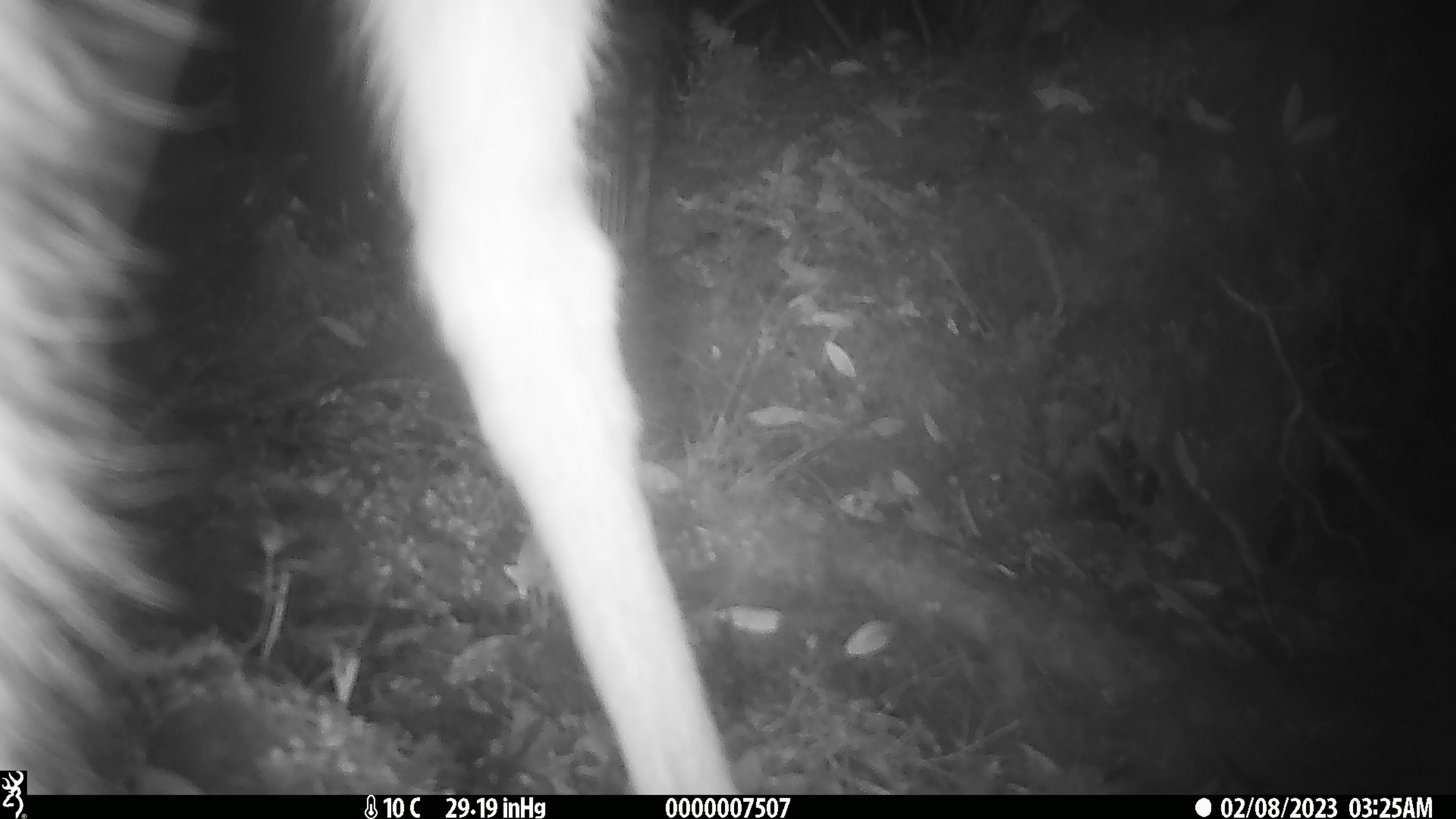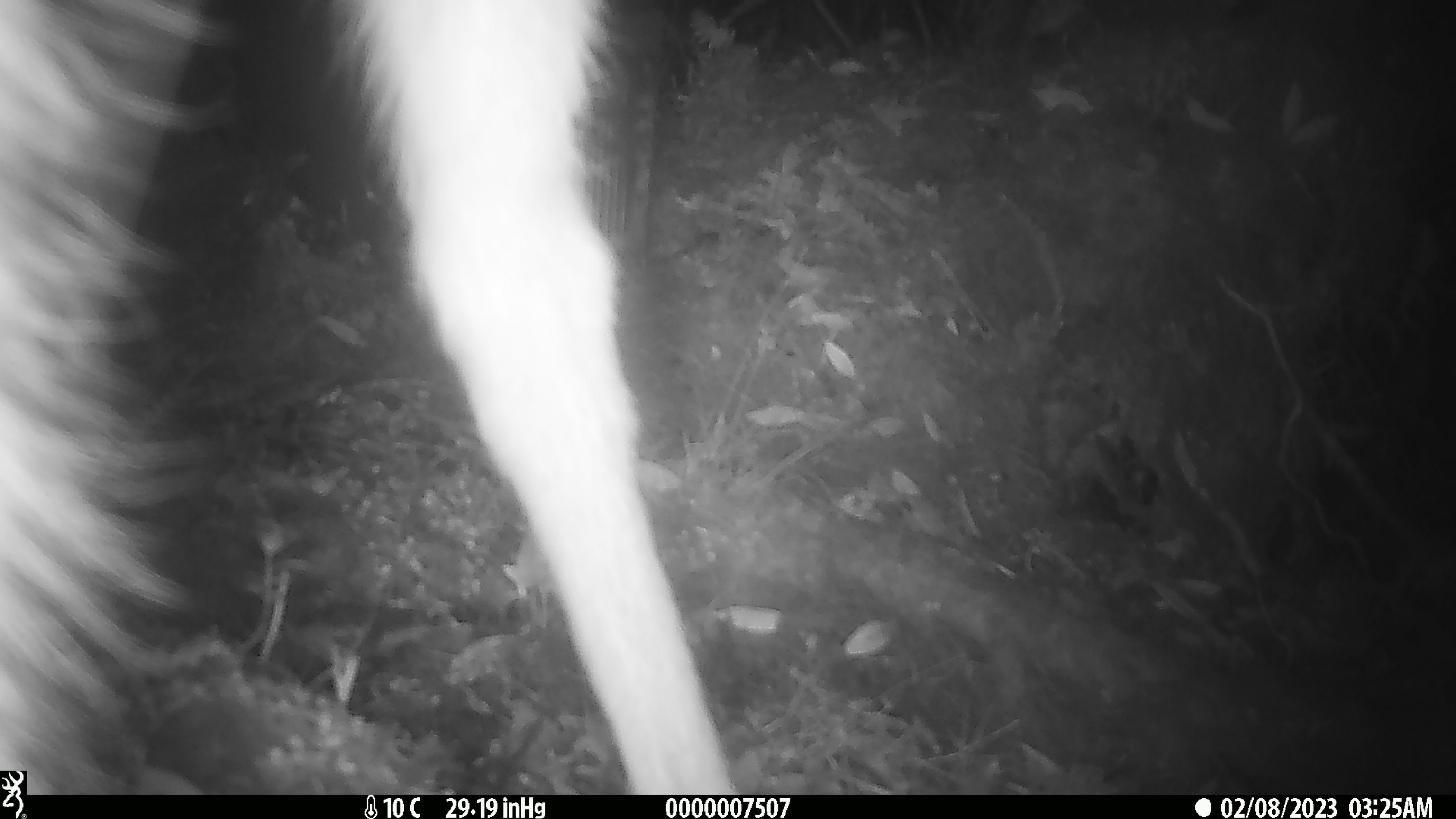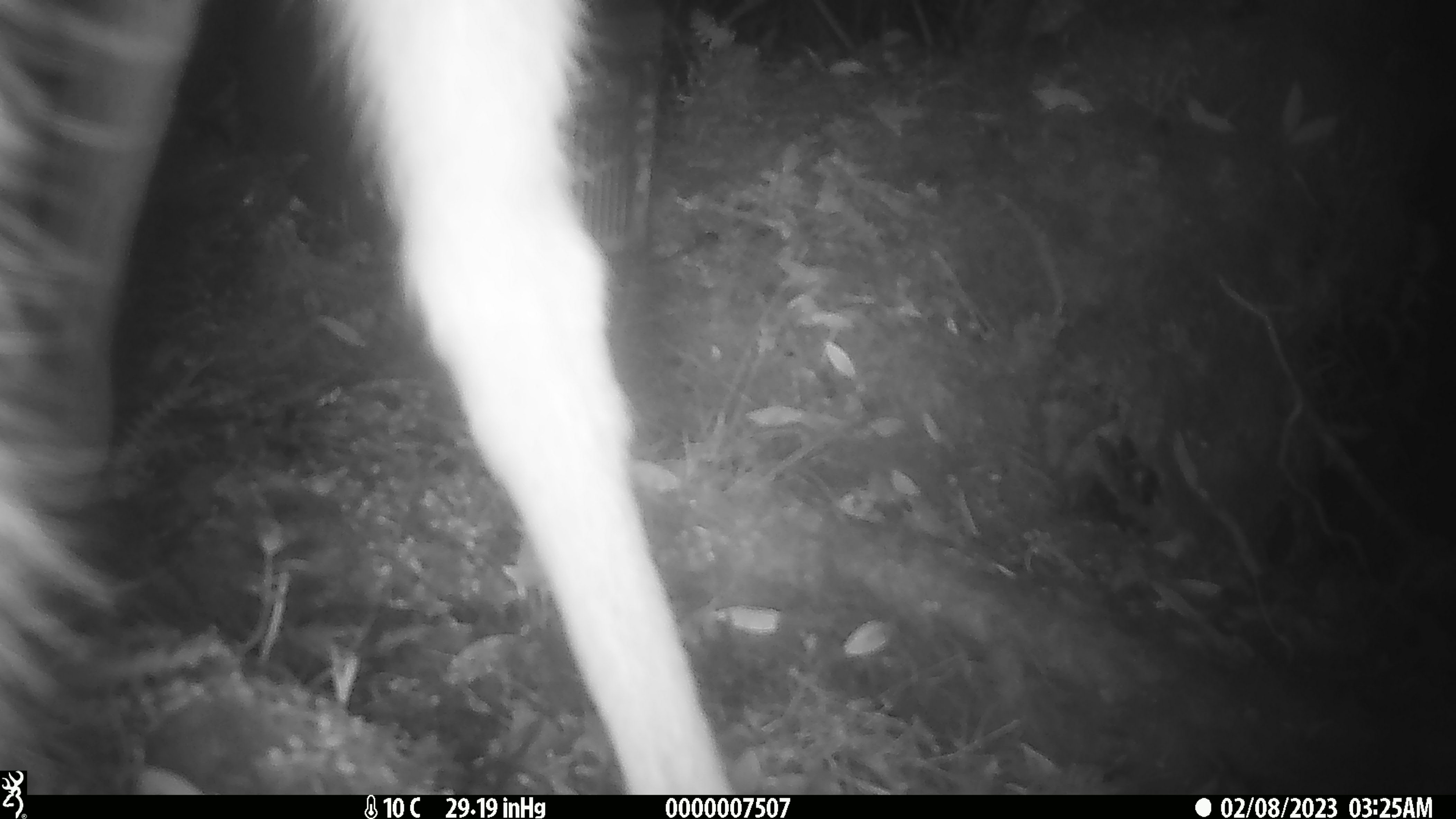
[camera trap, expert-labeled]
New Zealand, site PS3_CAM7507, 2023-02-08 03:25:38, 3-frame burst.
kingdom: Animalia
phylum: Chordata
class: Mammalia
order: Artiodactyla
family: Cervidae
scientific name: Cervidae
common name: deer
Deer (Cervidae).